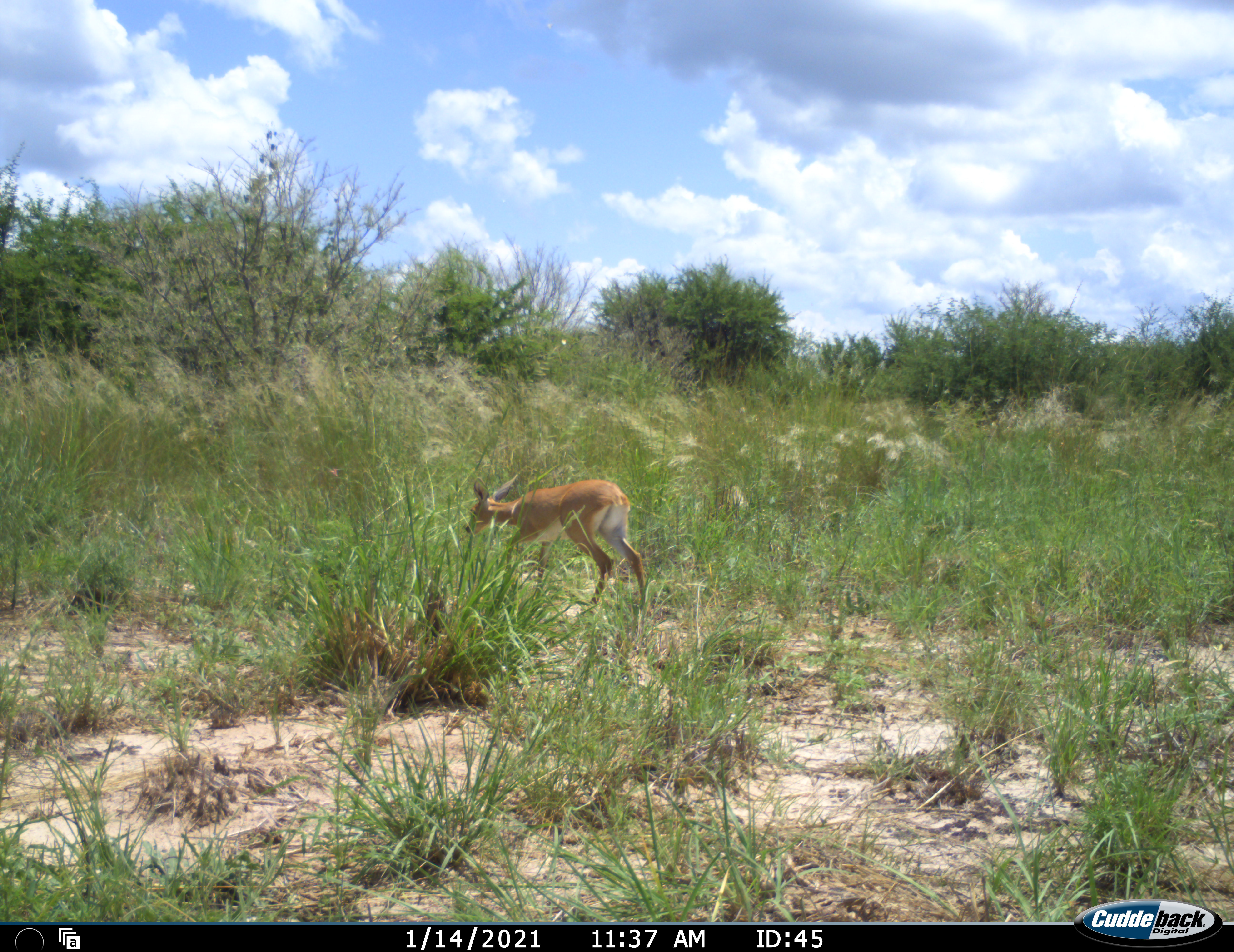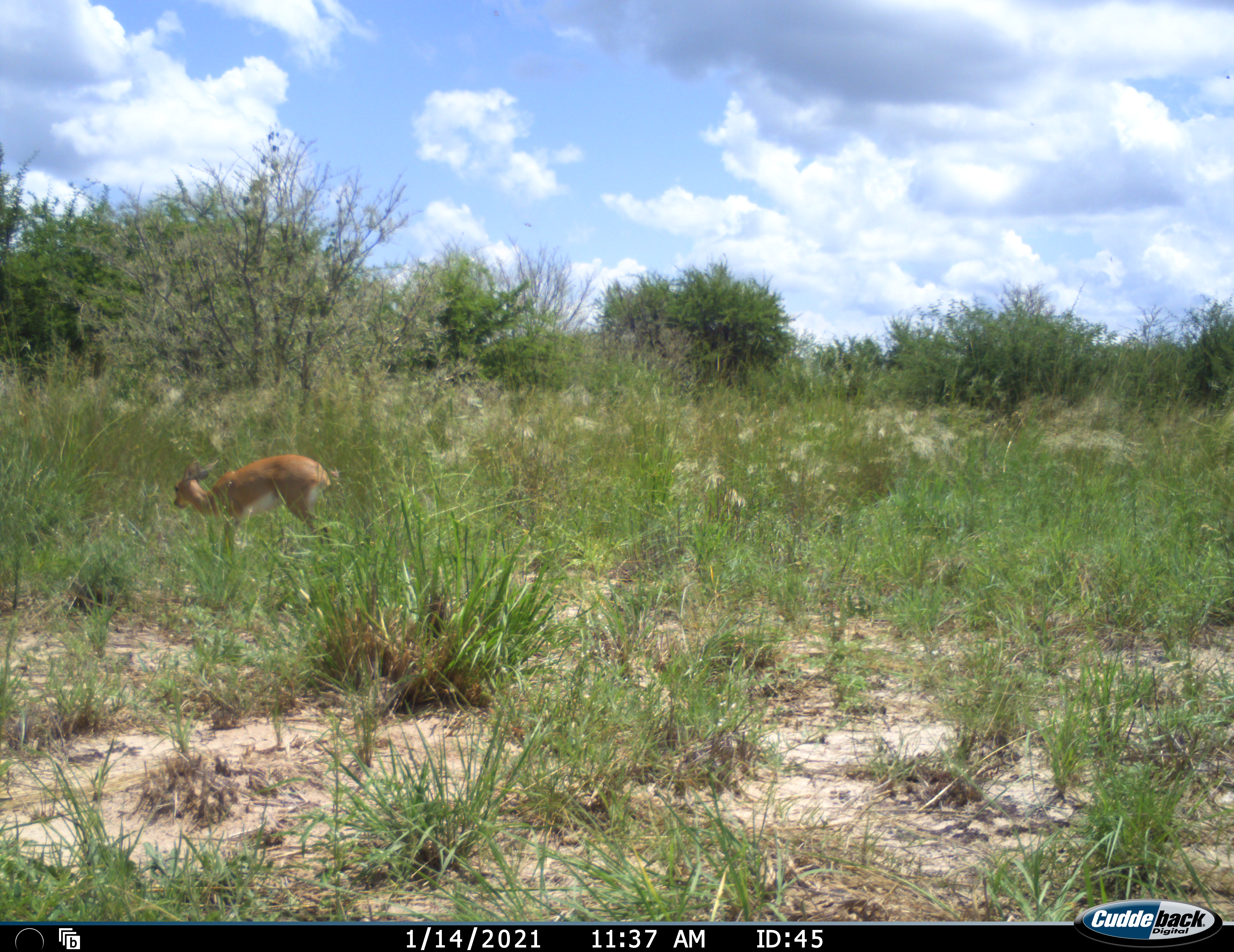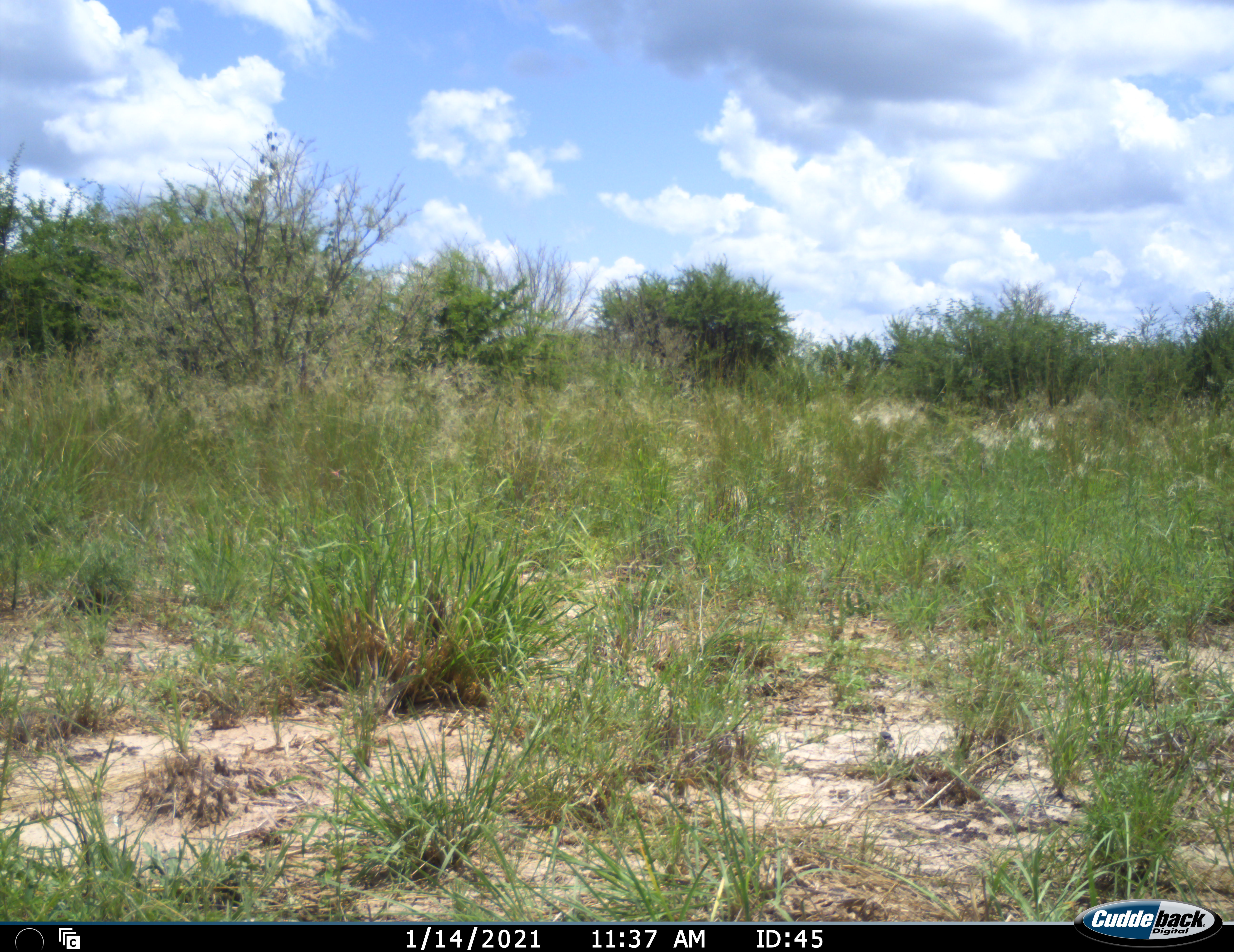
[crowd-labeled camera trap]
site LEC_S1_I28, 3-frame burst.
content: unidentified animal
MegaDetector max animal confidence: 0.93